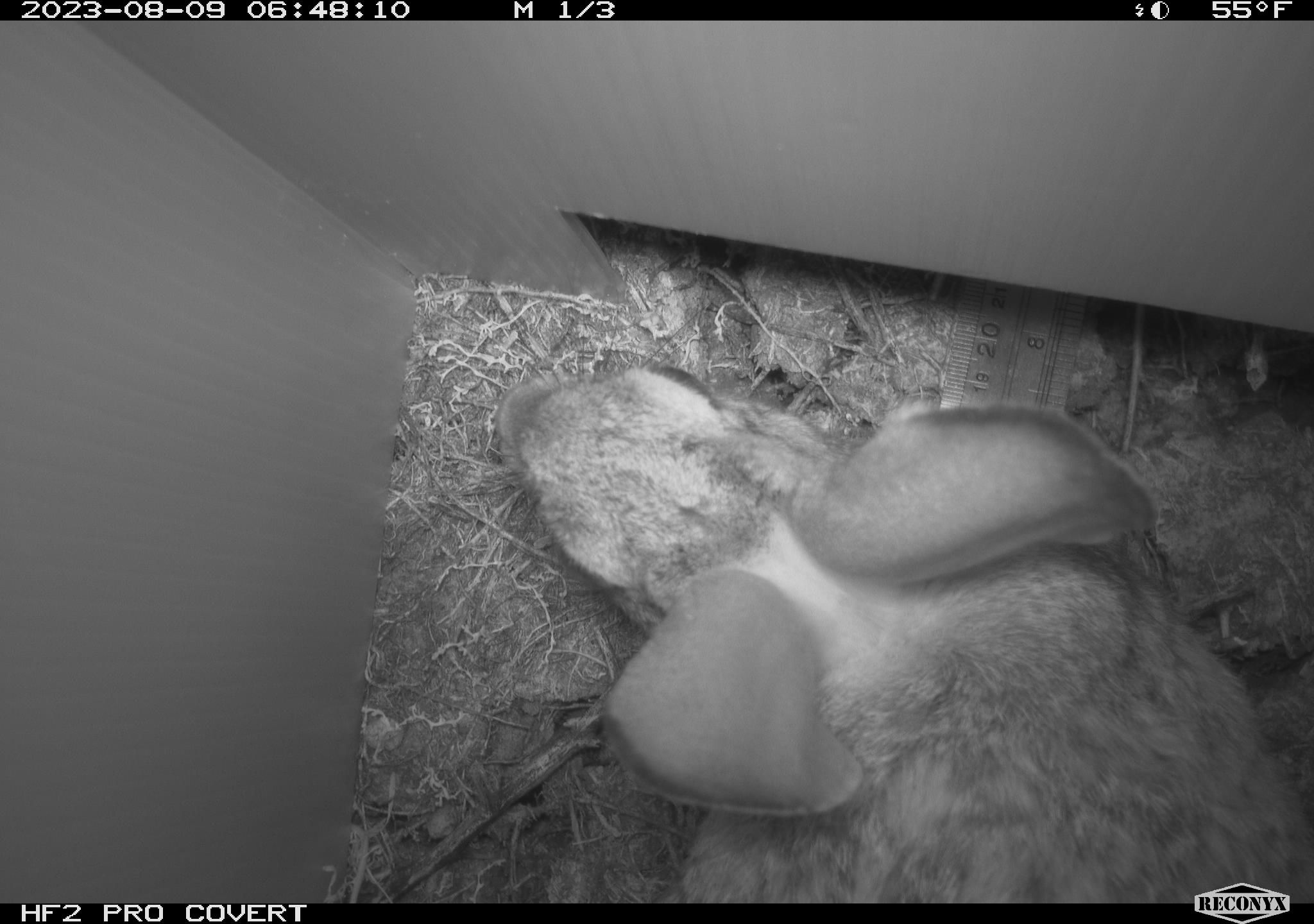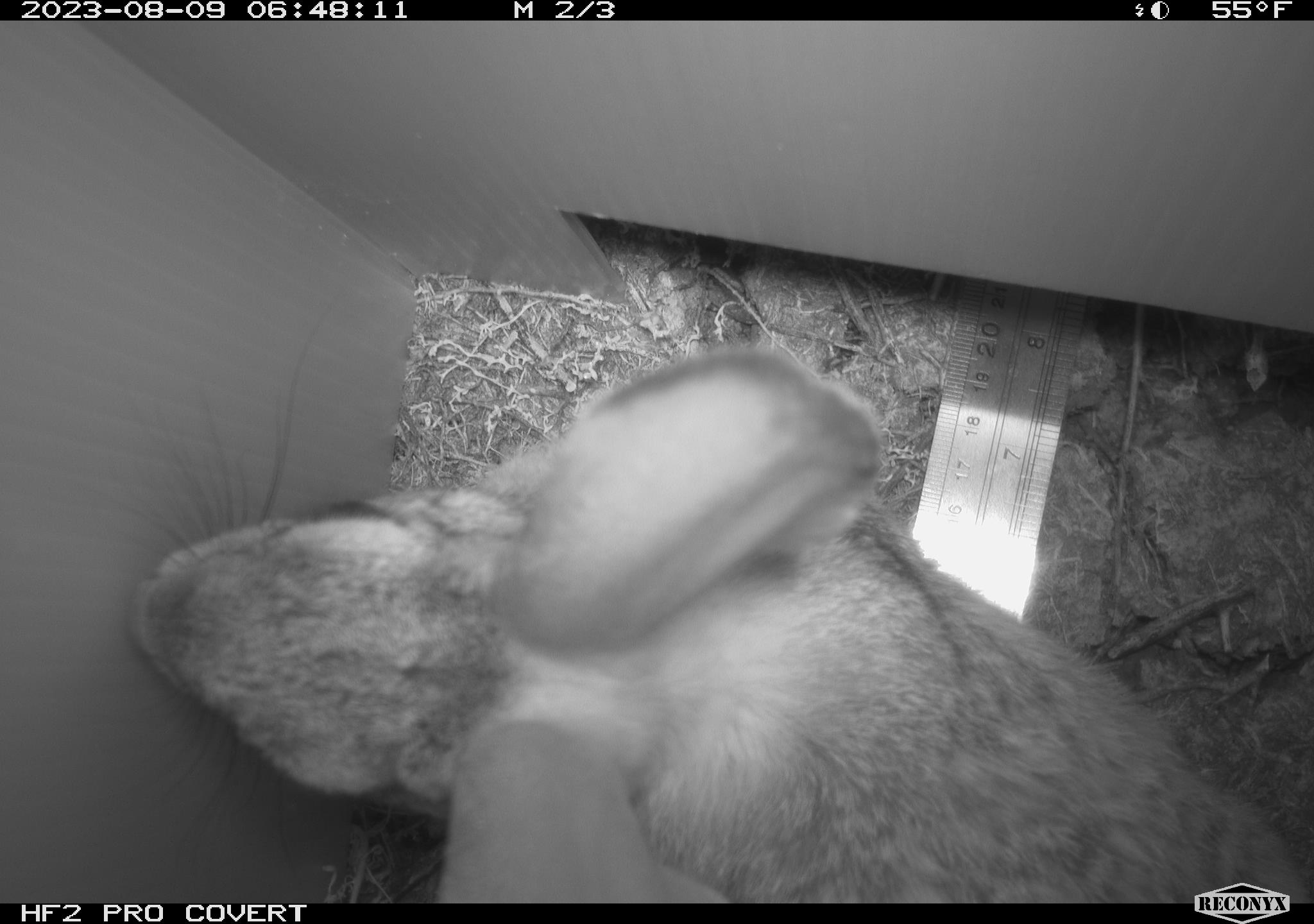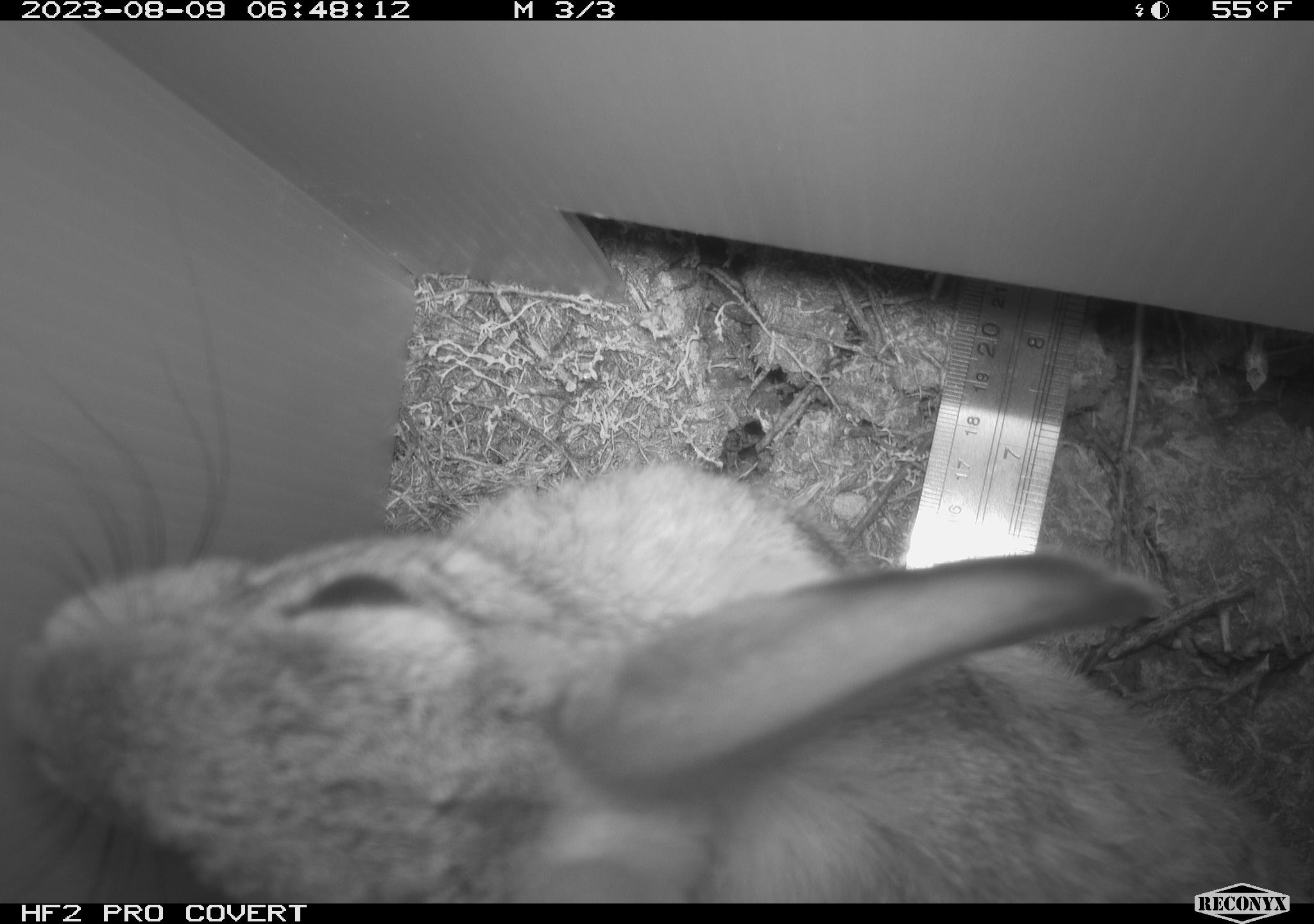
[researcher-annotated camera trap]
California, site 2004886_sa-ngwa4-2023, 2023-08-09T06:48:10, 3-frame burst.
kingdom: Animalia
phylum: Chordata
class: Mammalia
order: Lagomorpha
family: Leporidae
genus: Sylvilagus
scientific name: Sylvilagus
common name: cottontail rabbits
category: sylvilagus species